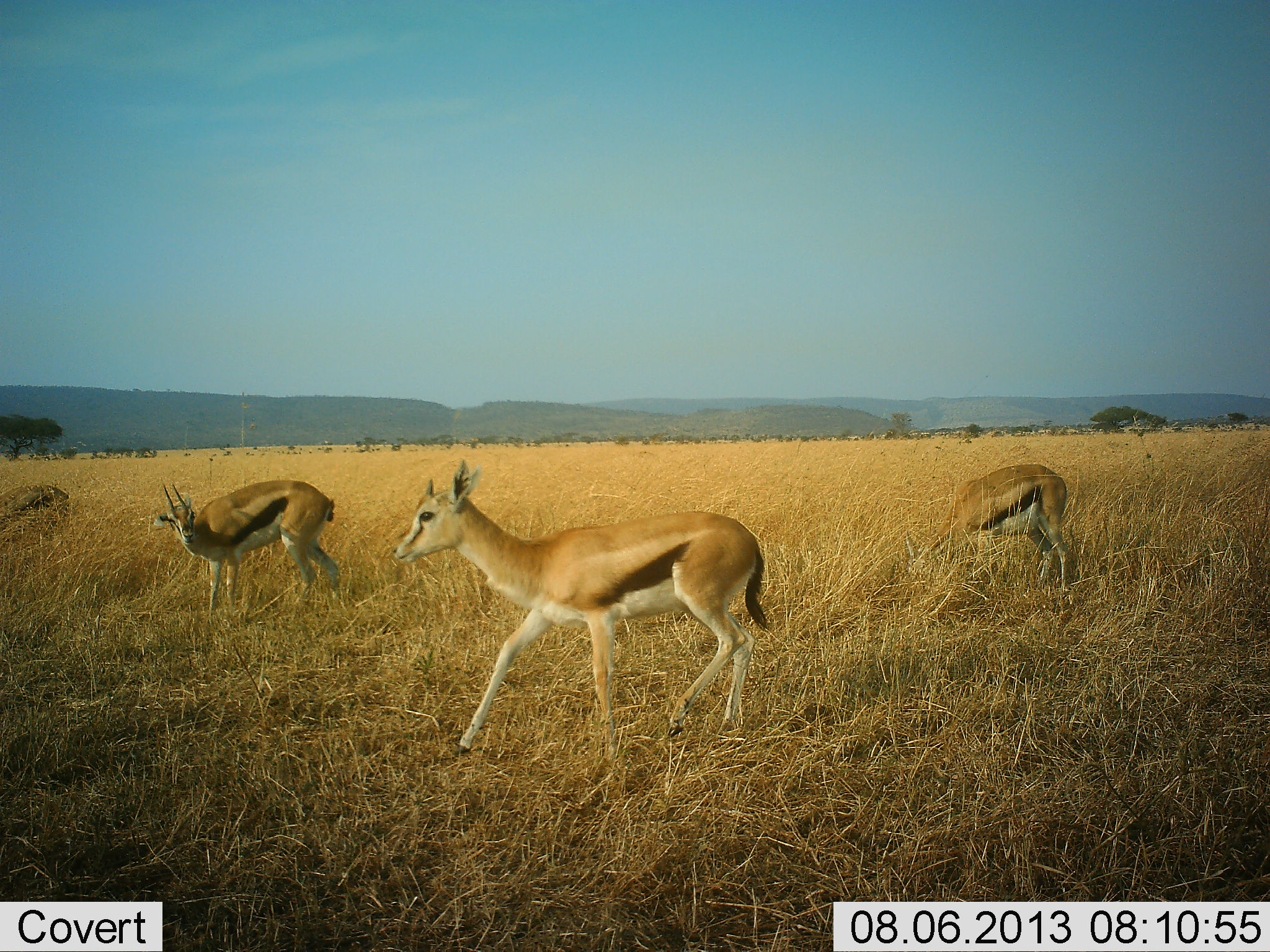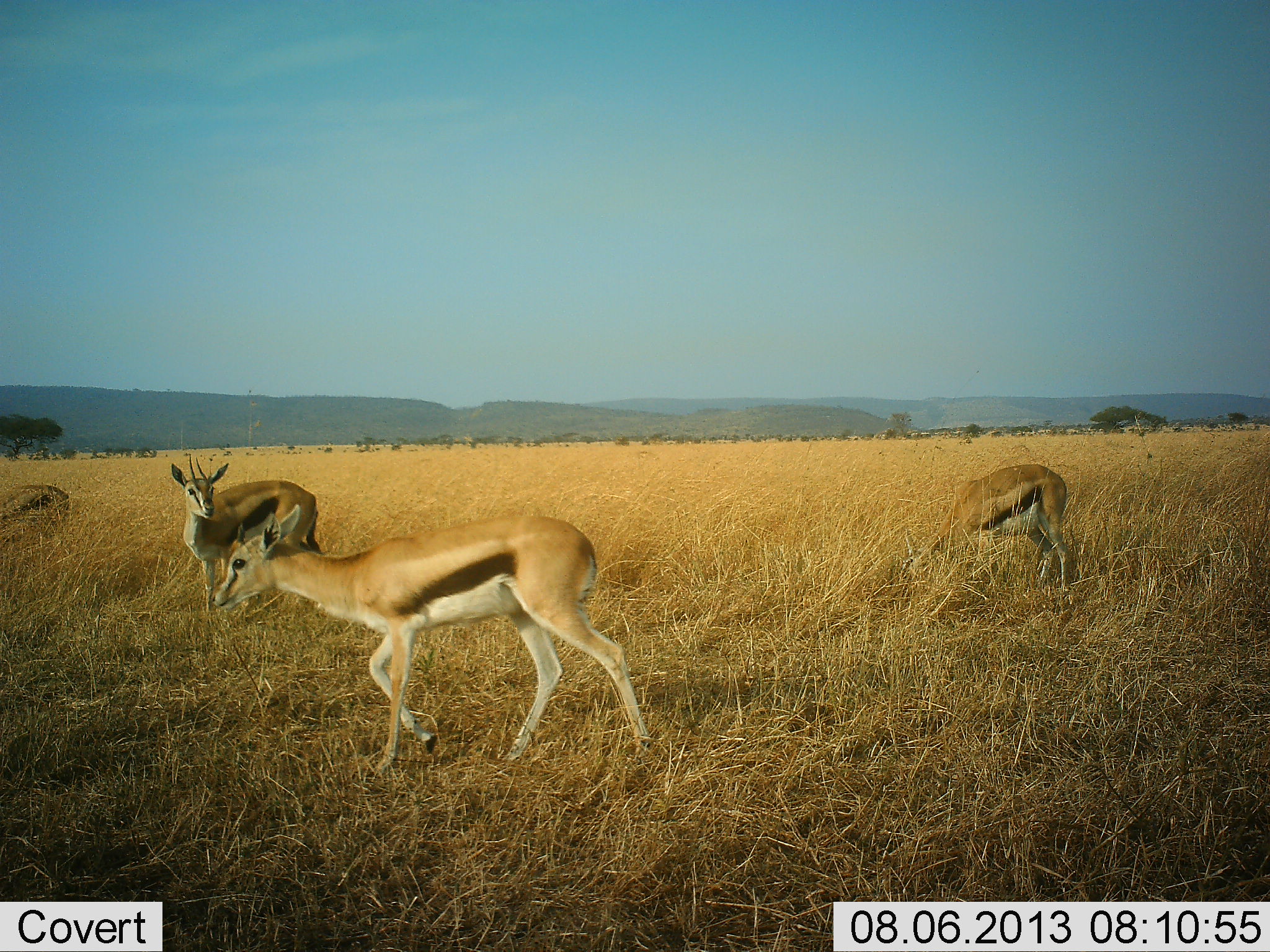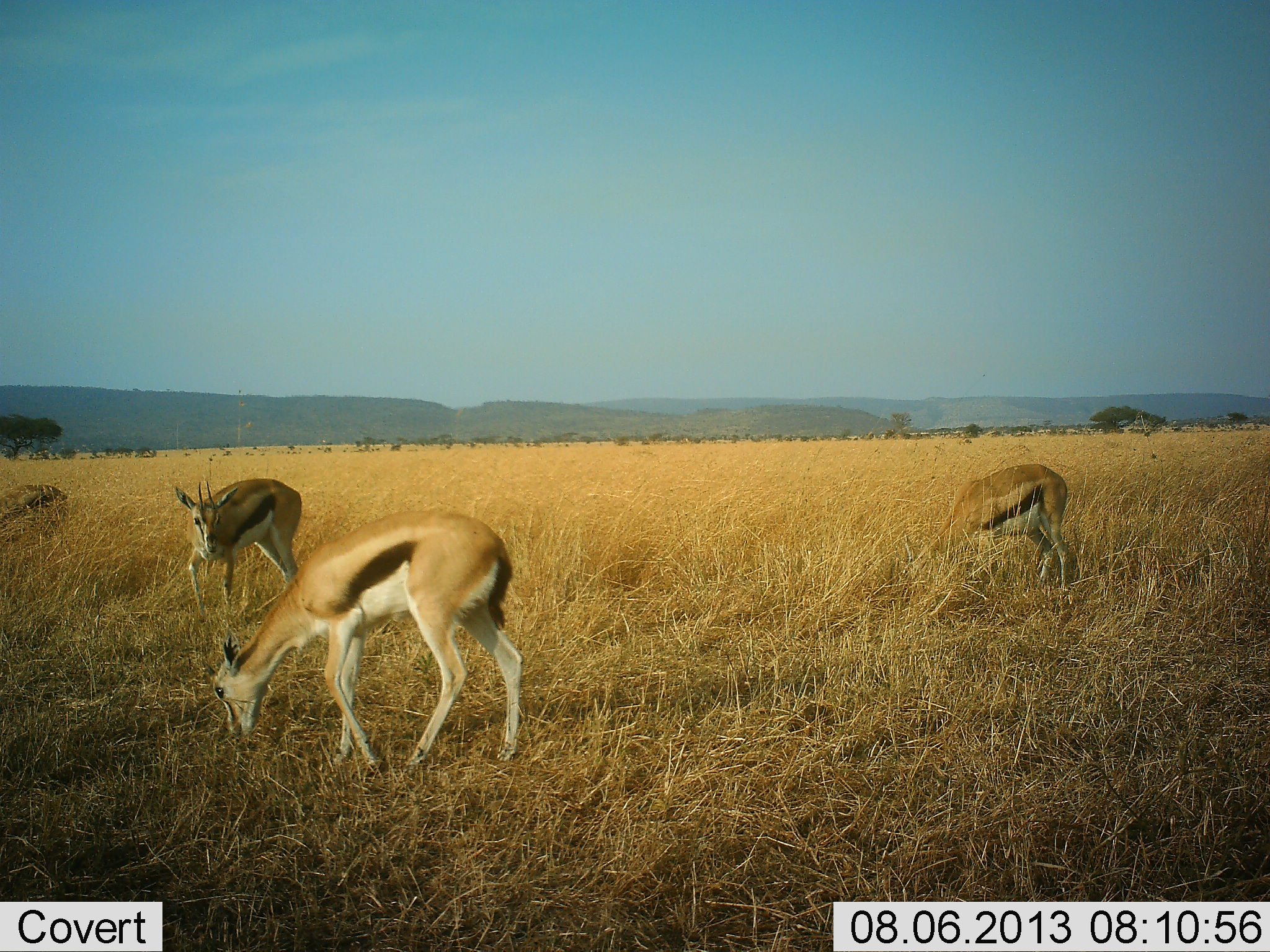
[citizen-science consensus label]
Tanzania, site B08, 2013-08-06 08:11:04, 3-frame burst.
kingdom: Animalia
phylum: Chordata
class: Mammalia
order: Artiodactyla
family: Bovidae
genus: Eudorcas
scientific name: Eudorcas thomsonii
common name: thomson's gazelle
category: gazellethomsons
Gazellethomsons (thomson's gazelle) (Eudorcas thomsonii), count 4. Behavior (volunteer vote fractions): standing 41%, resting 0%, moving 63%, interacting 0%. Young present (vote fraction): 0%. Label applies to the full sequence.